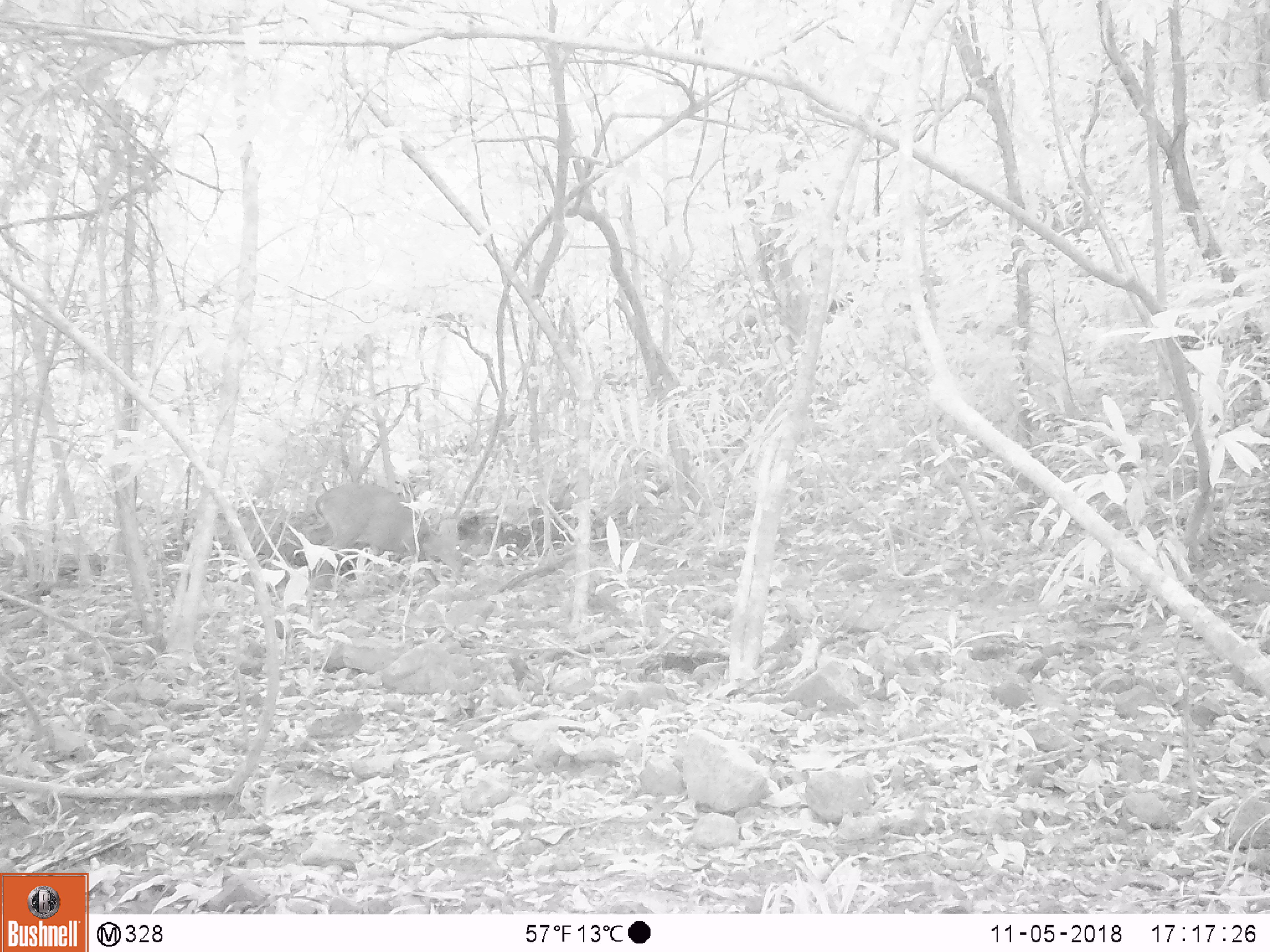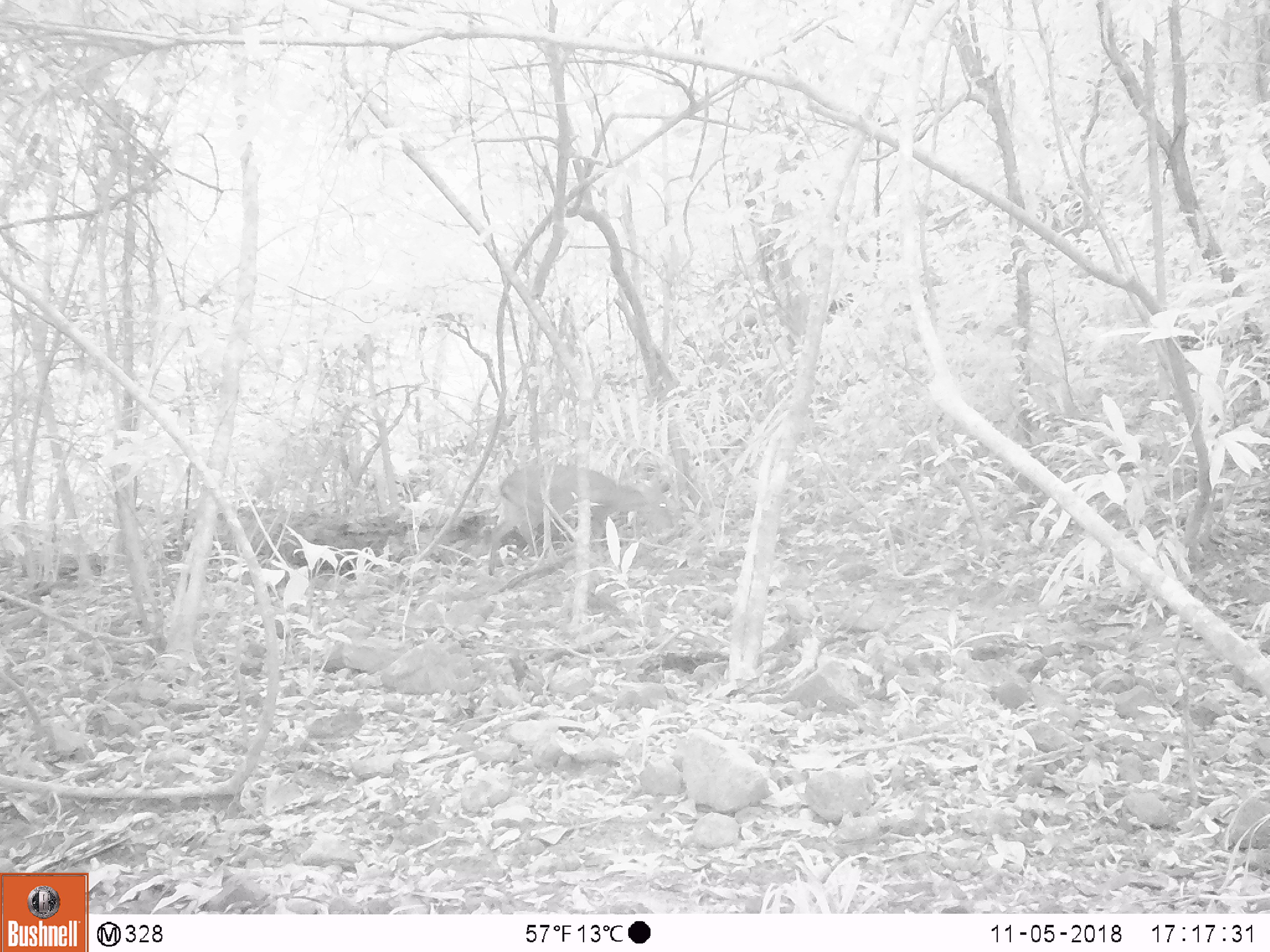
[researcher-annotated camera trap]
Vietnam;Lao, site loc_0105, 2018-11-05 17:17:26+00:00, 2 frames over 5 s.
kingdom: Animalia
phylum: Chordata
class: Mammalia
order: Artiodactyla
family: Cervidae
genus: Muntiacus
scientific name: Muntiacus vuquangensis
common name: large-antlered muntjac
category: large antlered muntjac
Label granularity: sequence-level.